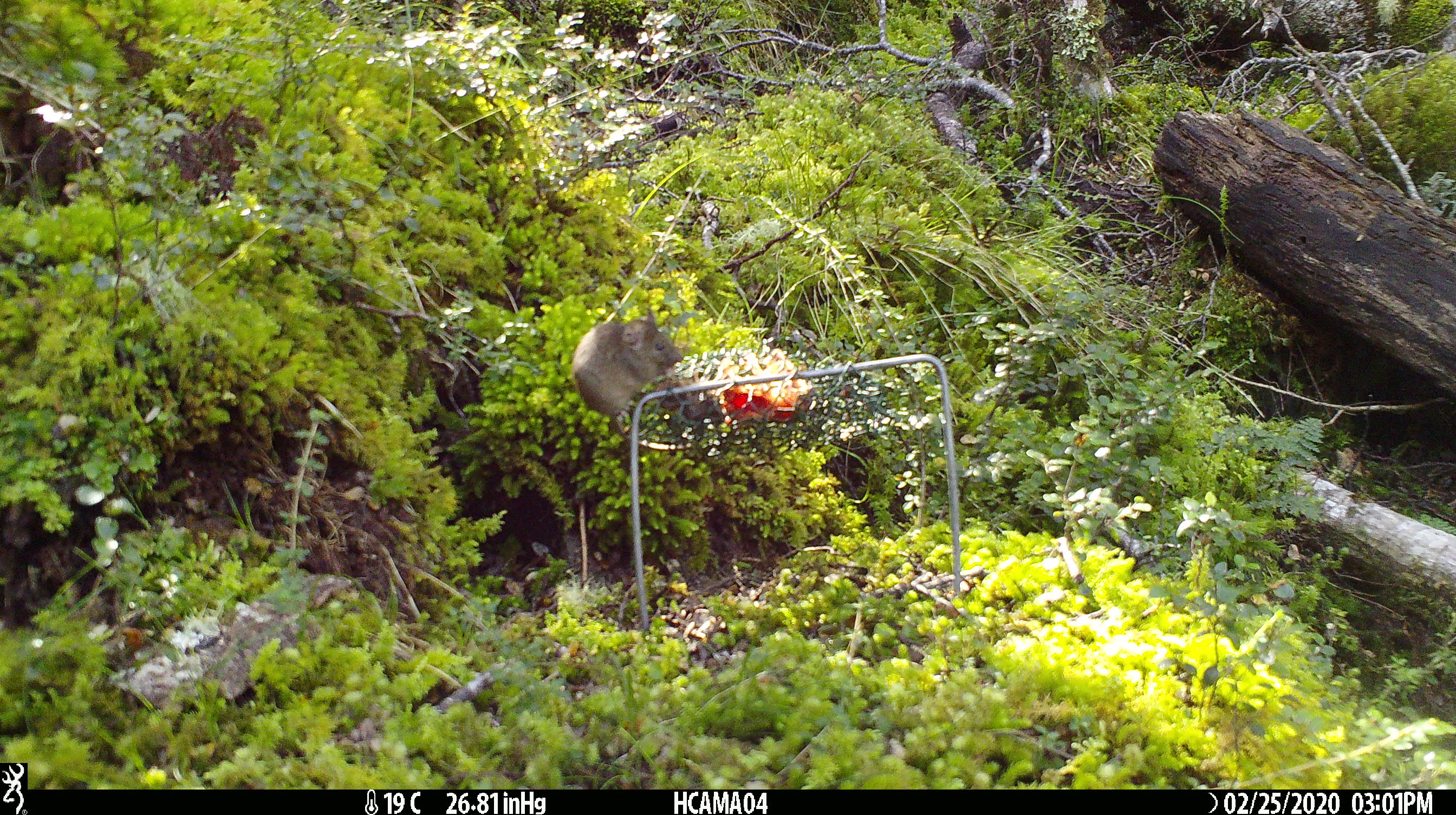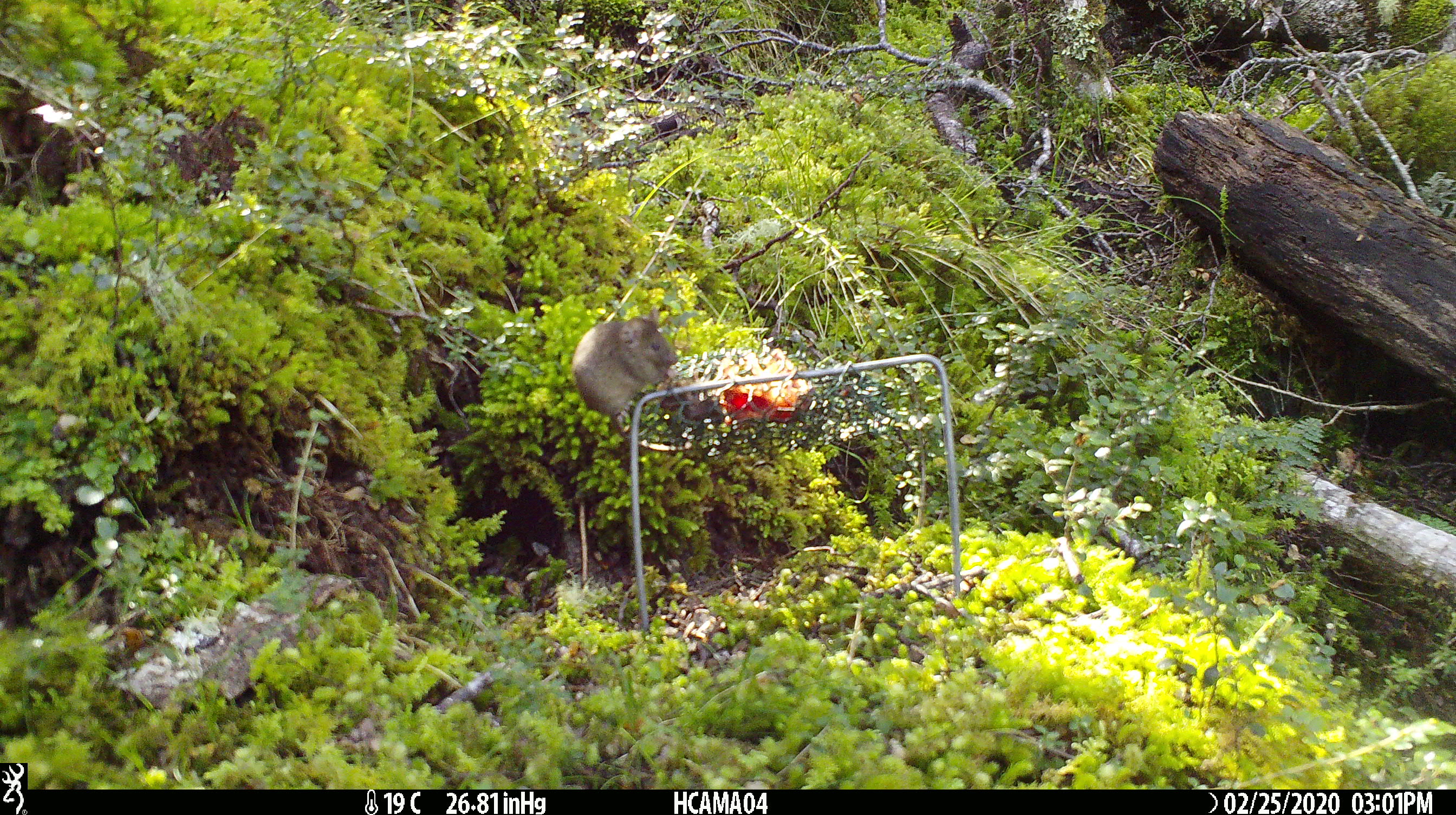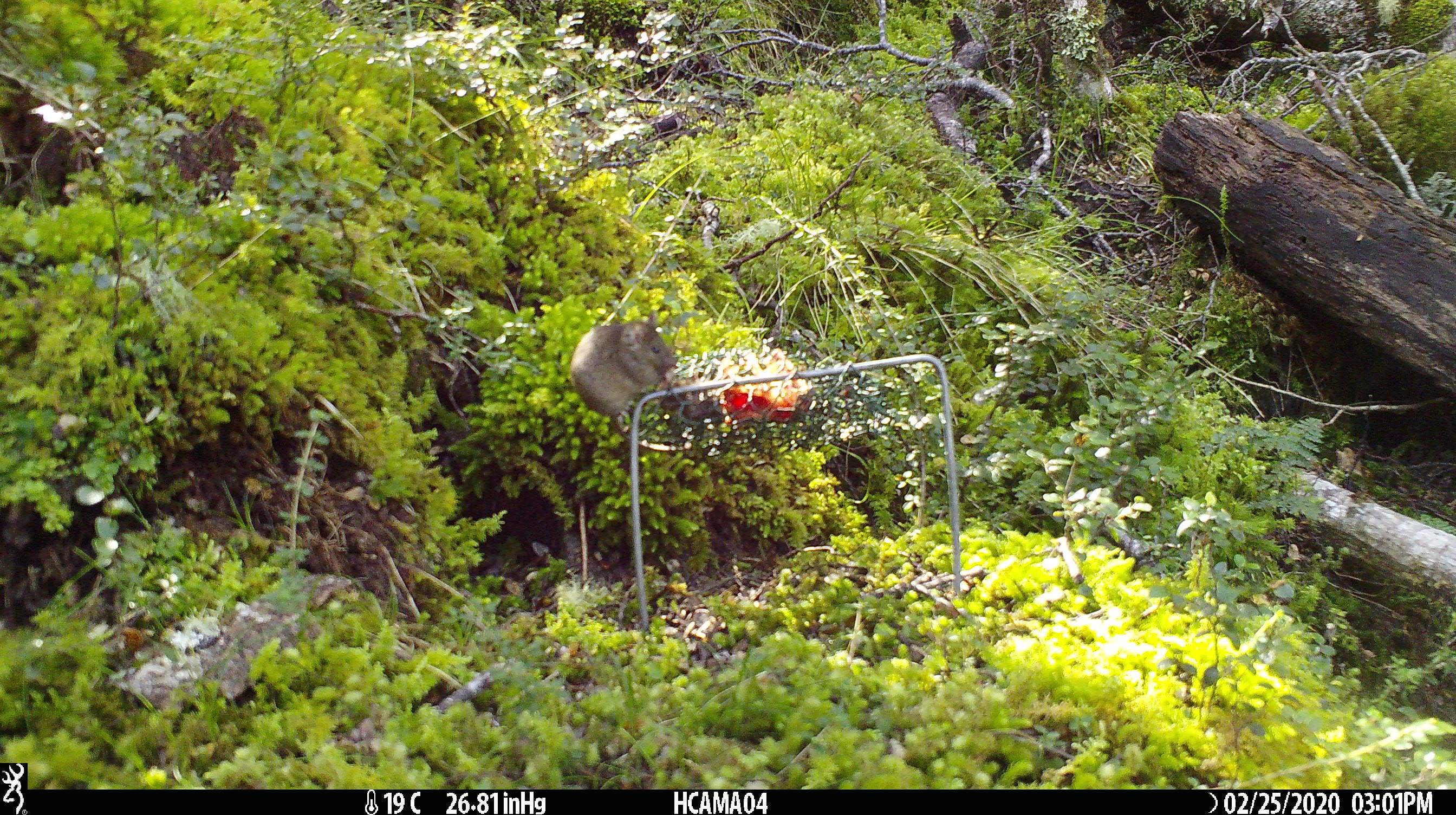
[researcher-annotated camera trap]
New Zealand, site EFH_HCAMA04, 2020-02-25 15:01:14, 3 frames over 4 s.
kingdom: Animalia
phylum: Chordata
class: Mammalia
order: Rodentia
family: Muridae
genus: Mus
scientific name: Mus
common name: mouse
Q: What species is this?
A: Mouse (Mus).